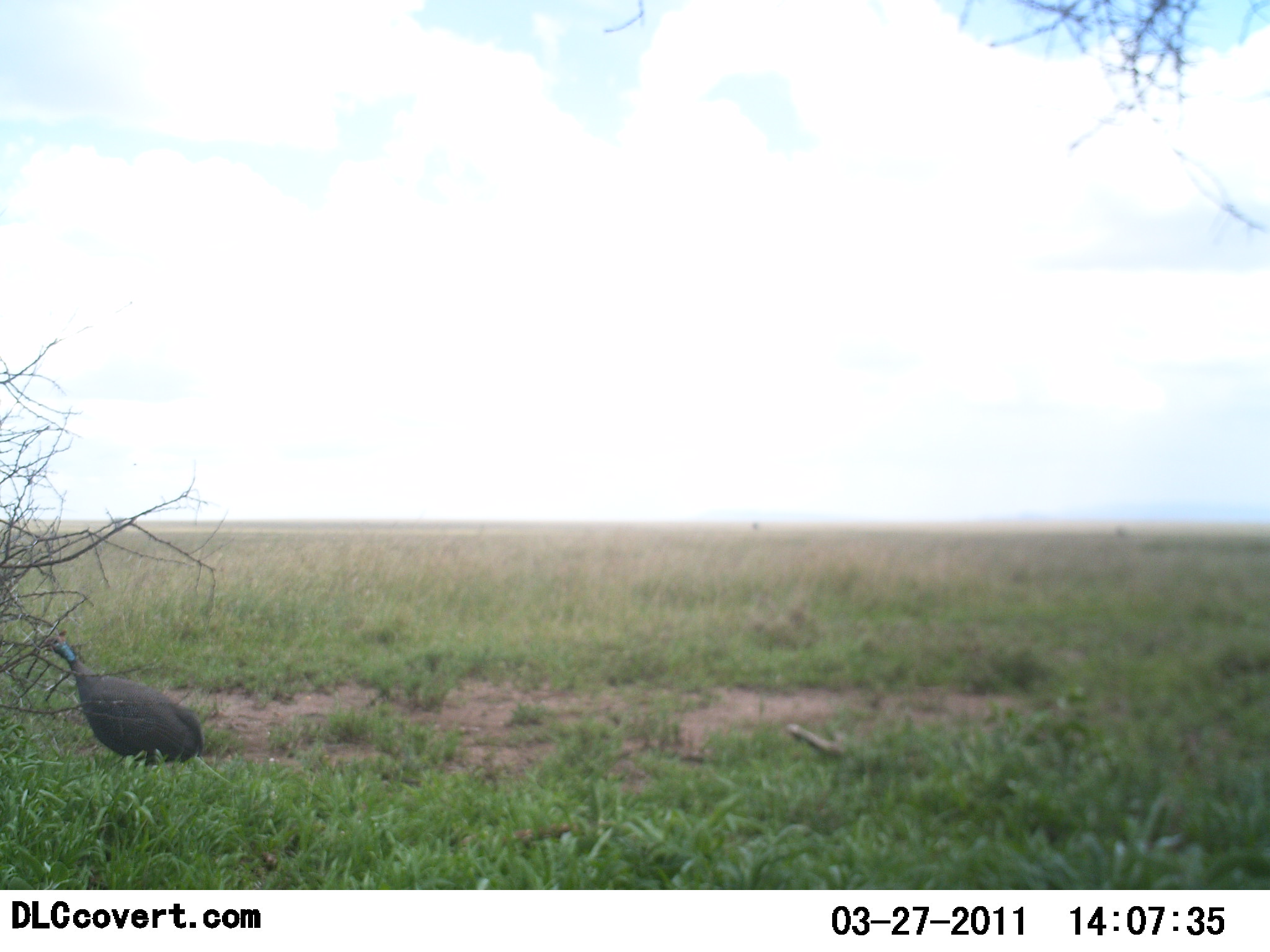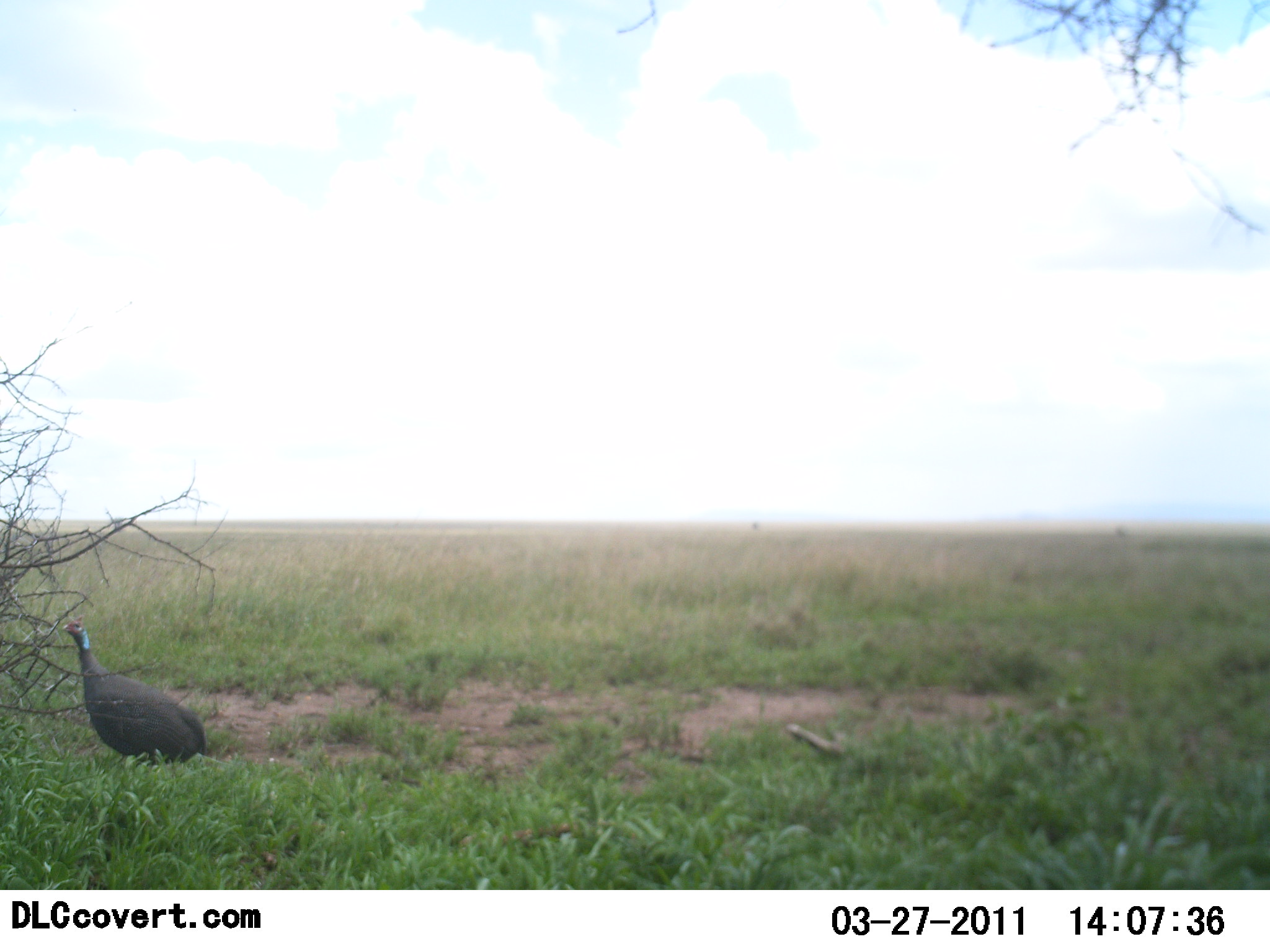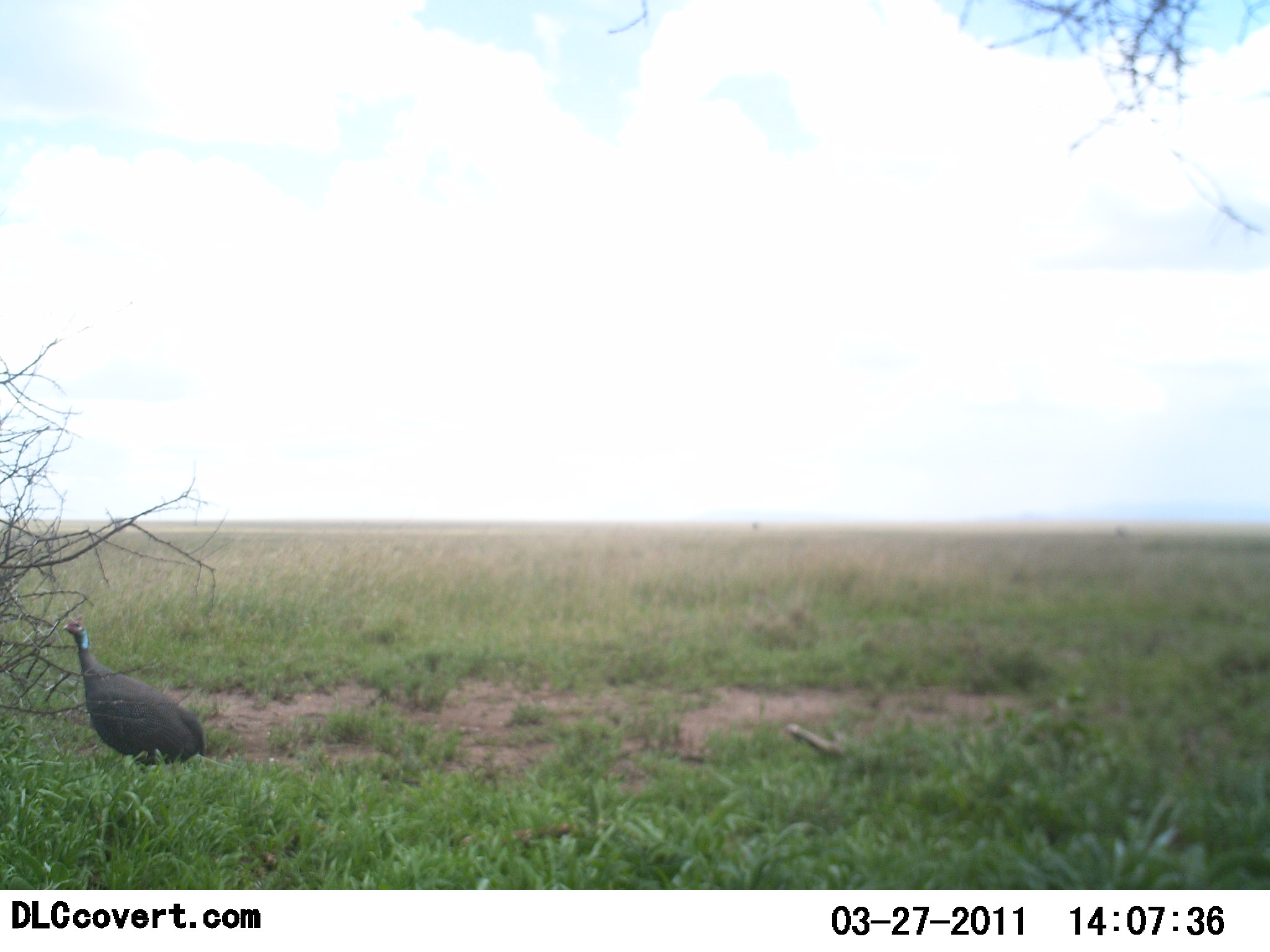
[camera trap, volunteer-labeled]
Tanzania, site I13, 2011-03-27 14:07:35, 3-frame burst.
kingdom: Animalia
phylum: Chordata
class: Aves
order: Galliformes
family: Numididae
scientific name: Numididae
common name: guinea fowl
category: guineafowl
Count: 1.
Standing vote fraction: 50%.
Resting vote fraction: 0%.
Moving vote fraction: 30%.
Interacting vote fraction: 0%.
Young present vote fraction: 0%.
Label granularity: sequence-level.